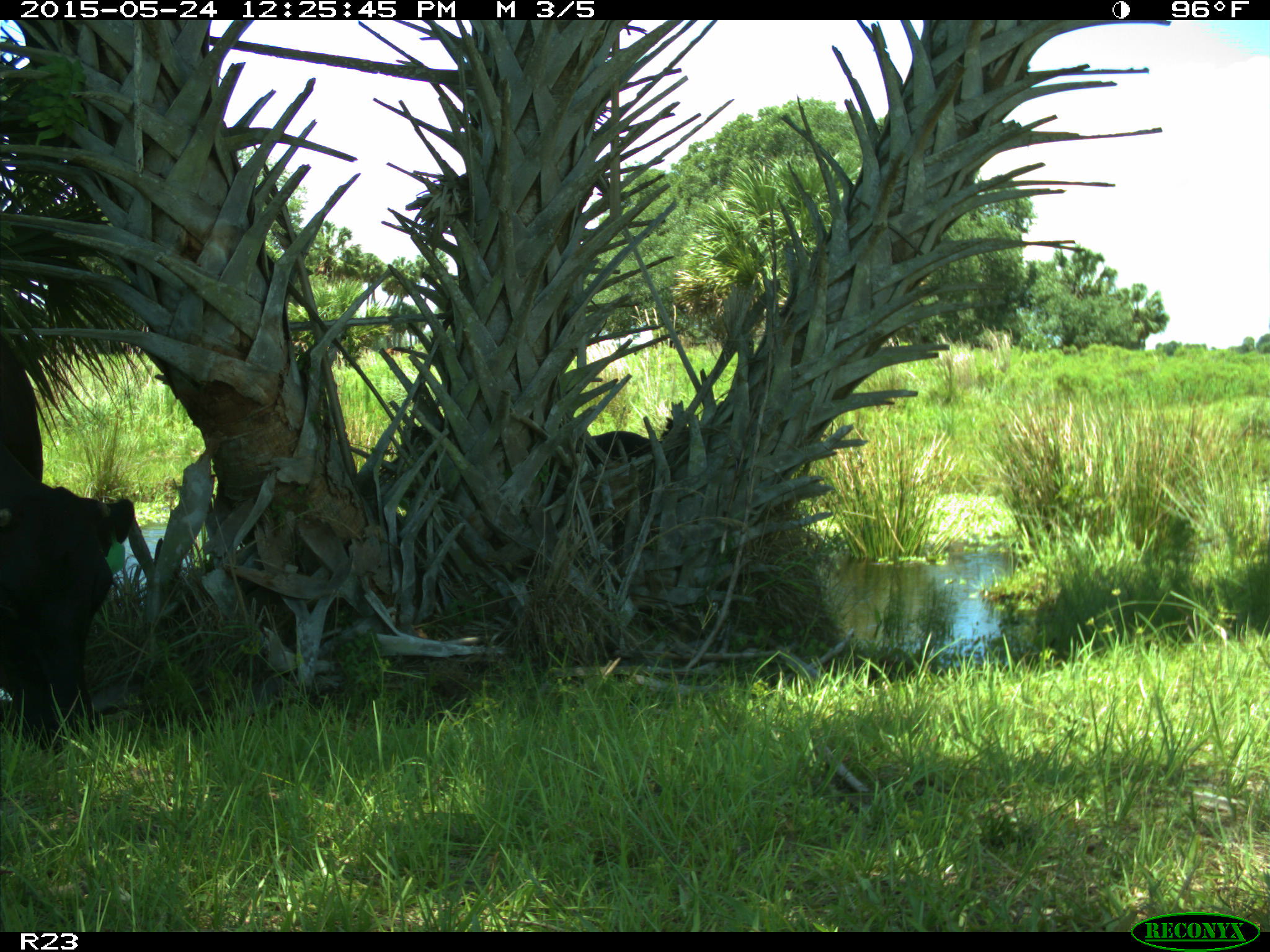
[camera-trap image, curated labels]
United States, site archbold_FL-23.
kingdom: Animalia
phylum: Chordata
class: Mammalia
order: Artiodactyla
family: Bovidae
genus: Bos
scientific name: Bos taurus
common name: domestic cow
Bos taurus (domestic cow).